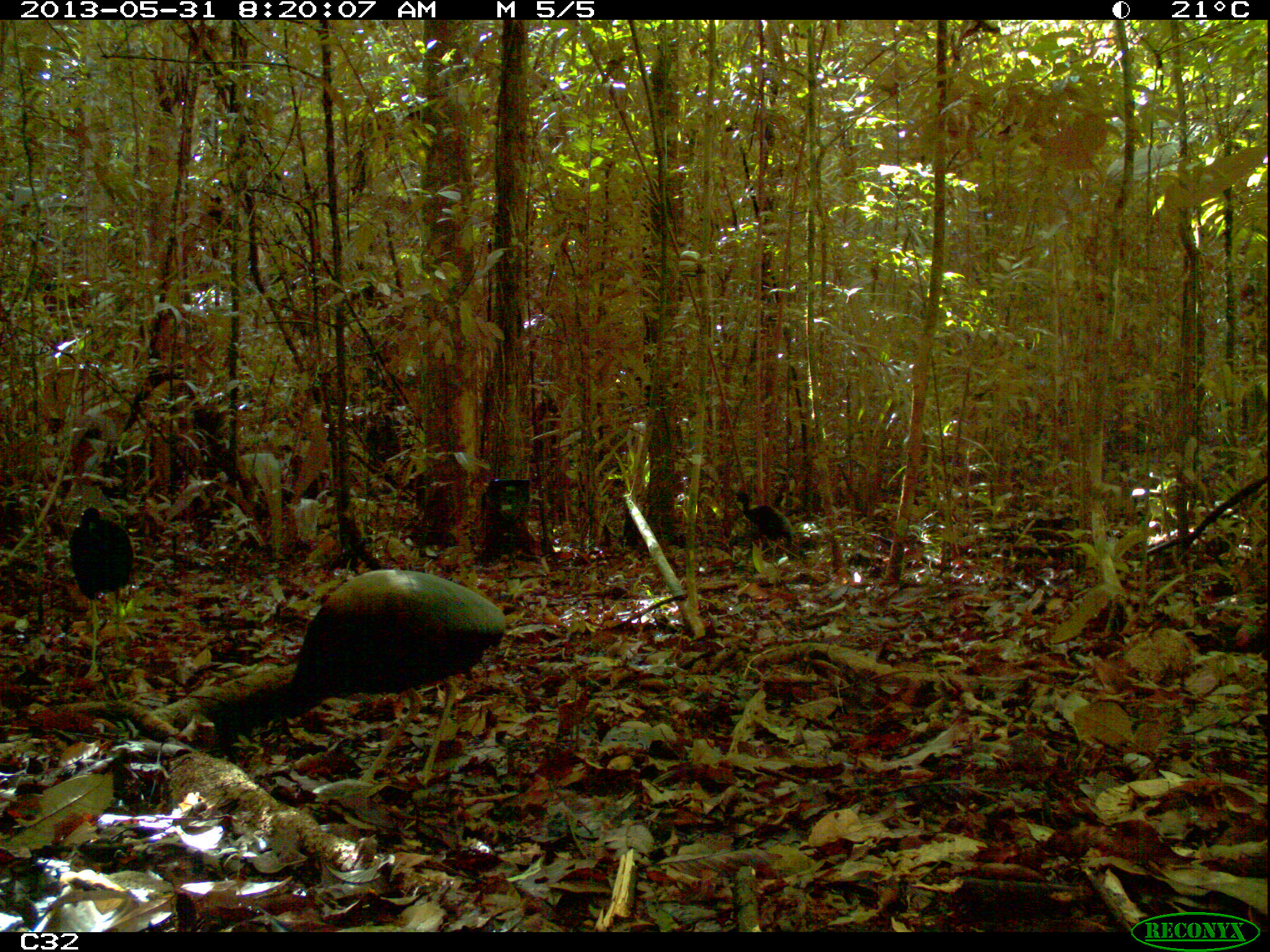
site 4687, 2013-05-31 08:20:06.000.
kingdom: Animalia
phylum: Chordata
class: Aves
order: Gruiformes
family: Psophiidae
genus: Psophia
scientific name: Psophia crepitans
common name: gray-winged trumpeter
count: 4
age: adult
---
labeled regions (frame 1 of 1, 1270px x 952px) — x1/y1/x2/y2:
psophia crepitans: 202/569/508/790; 66/504/135/680; 734/485/797/557